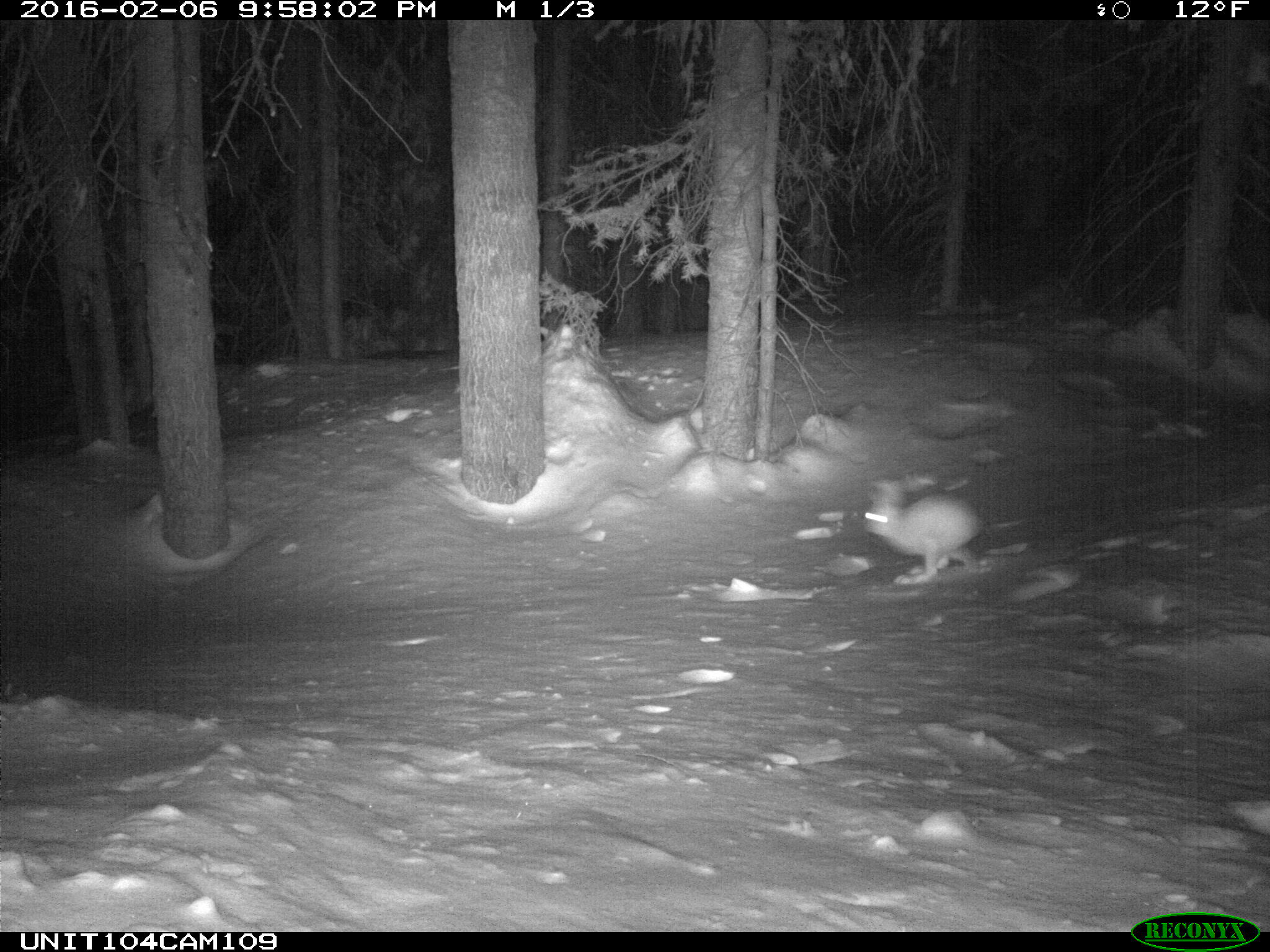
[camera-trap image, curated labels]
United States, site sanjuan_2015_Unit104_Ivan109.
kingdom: Animalia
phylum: Chordata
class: Mammalia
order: Lagomorpha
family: Leporidae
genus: Lepus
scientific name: Lepus americanus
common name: snowshoe hare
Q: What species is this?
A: Lepus americanus (snowshoe hare).